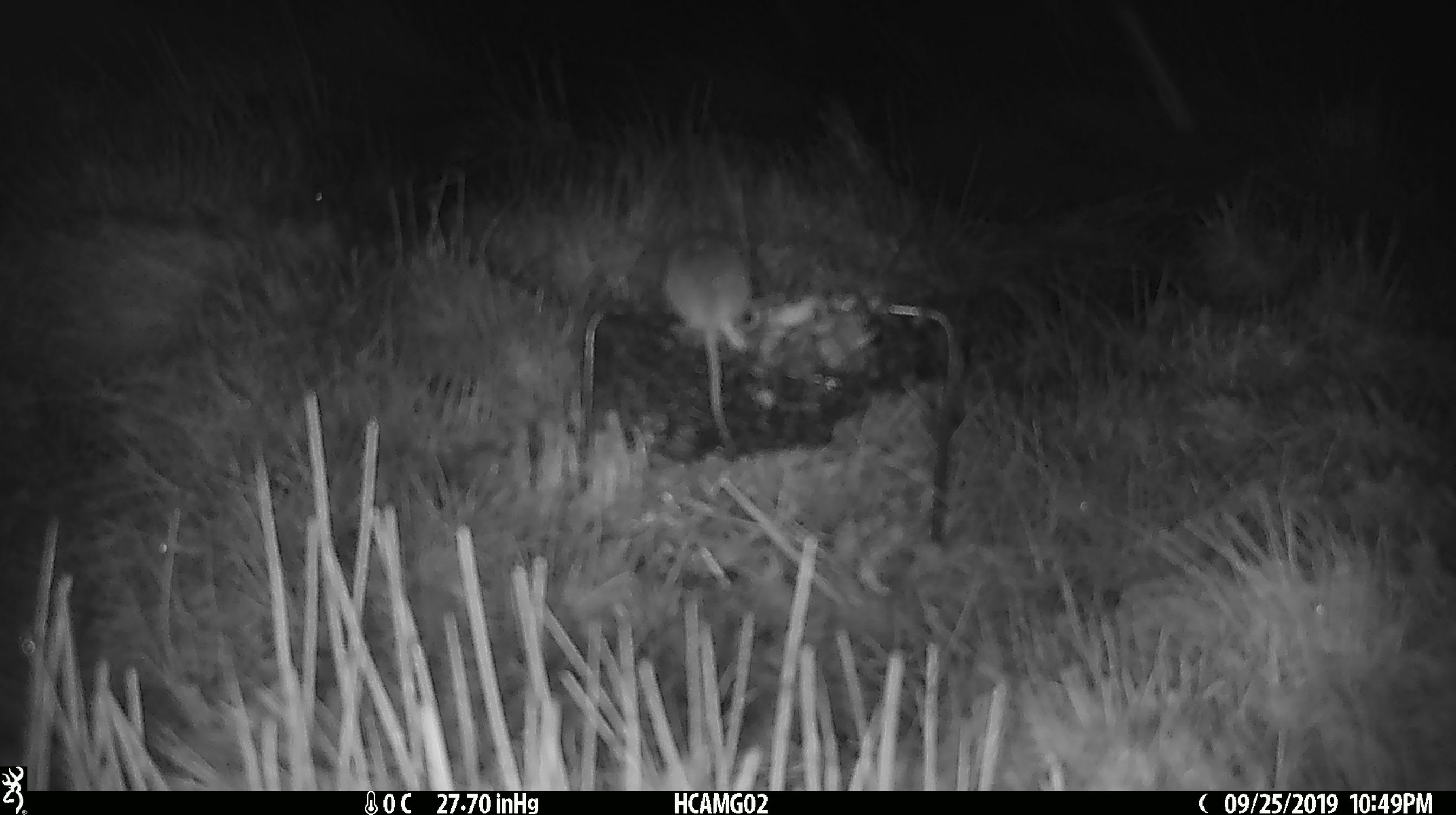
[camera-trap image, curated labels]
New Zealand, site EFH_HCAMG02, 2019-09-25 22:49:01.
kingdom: Animalia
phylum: Chordata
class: Mammalia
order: Rodentia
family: Muridae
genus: Mus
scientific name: Mus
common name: mouse